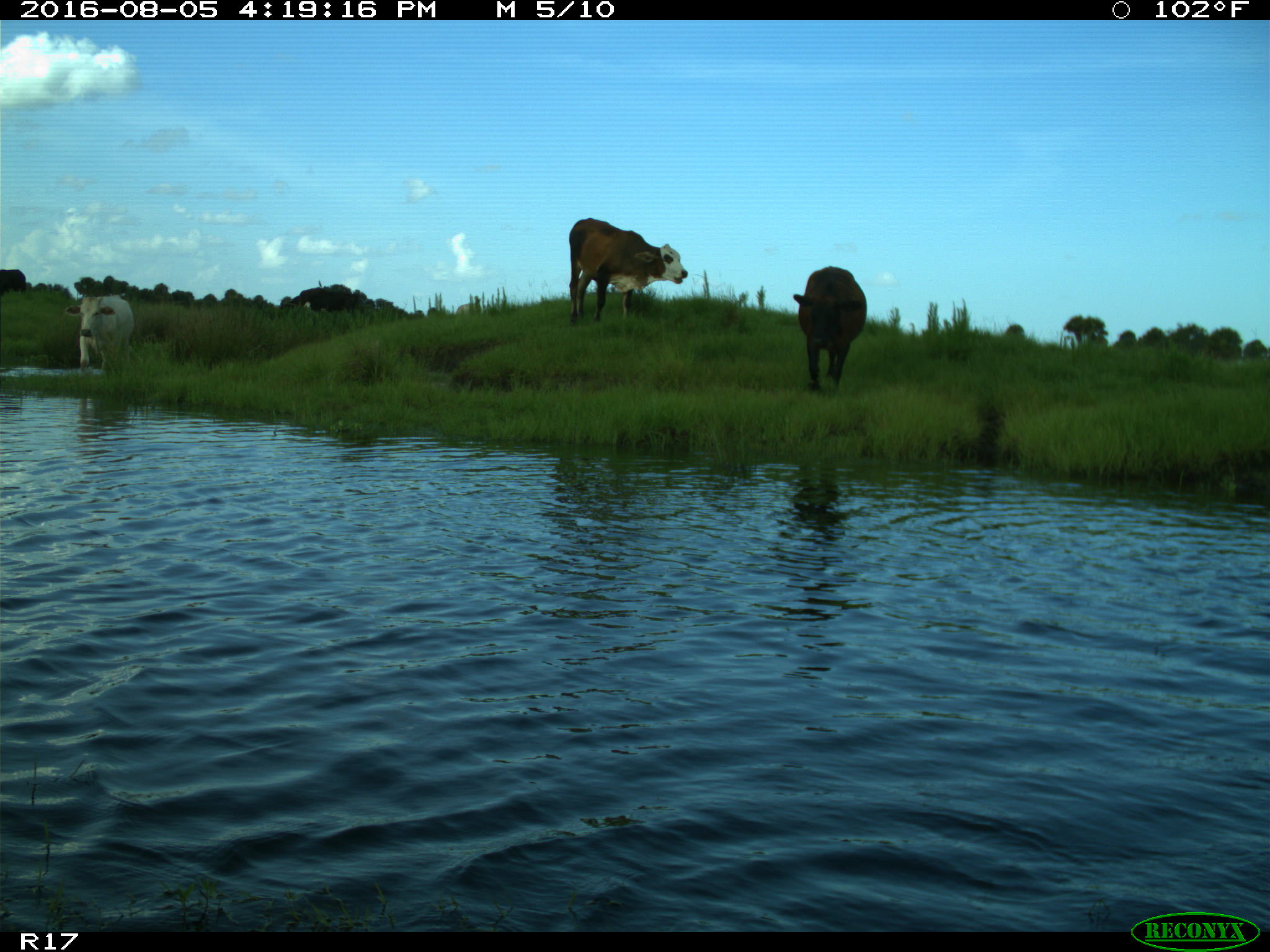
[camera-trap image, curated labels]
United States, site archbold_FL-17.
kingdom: Animalia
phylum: Chordata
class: Mammalia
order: Artiodactyla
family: Bovidae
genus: Bos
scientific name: Bos taurus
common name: domestic cow